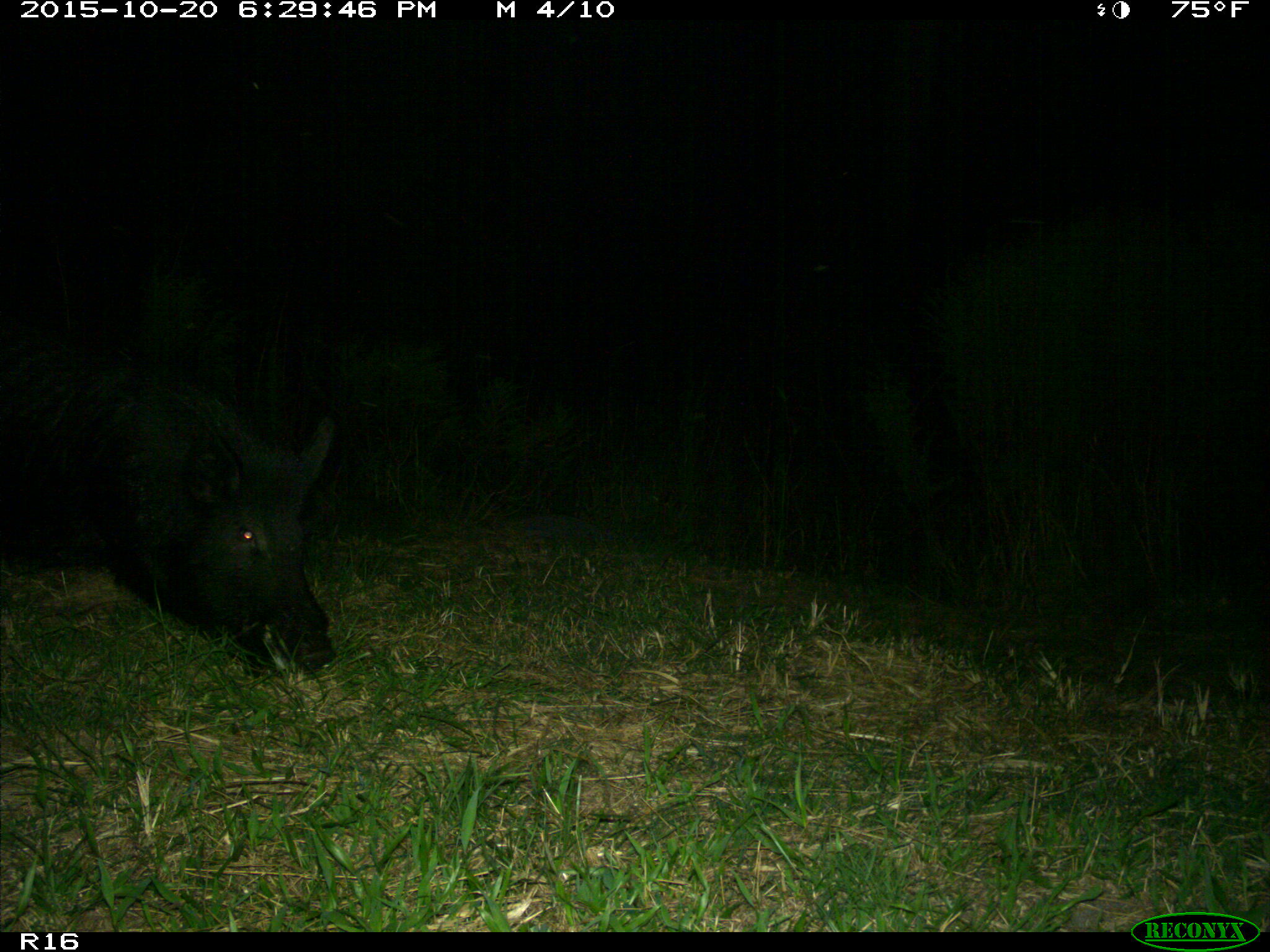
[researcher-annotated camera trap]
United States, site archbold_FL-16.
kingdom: Animalia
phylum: Chordata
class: Mammalia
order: Artiodactyla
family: Suidae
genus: Sus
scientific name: Sus scrofa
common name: wild boar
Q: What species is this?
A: Sus scrofa (wild boar).